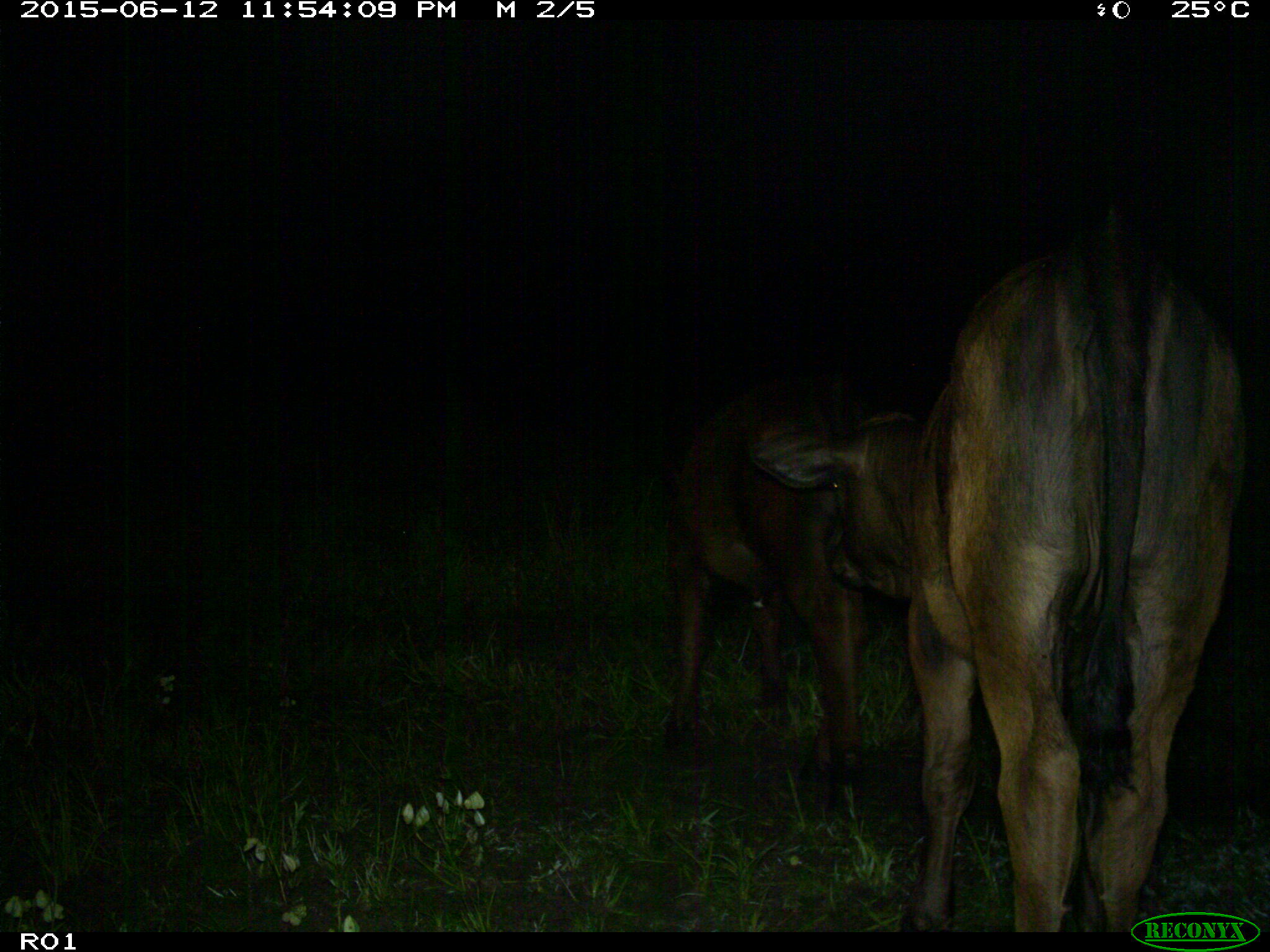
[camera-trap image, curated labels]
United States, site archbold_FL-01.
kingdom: Animalia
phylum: Chordata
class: Mammalia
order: Artiodactyla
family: Bovidae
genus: Bos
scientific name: Bos taurus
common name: domestic cow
Bos taurus (domestic cow).